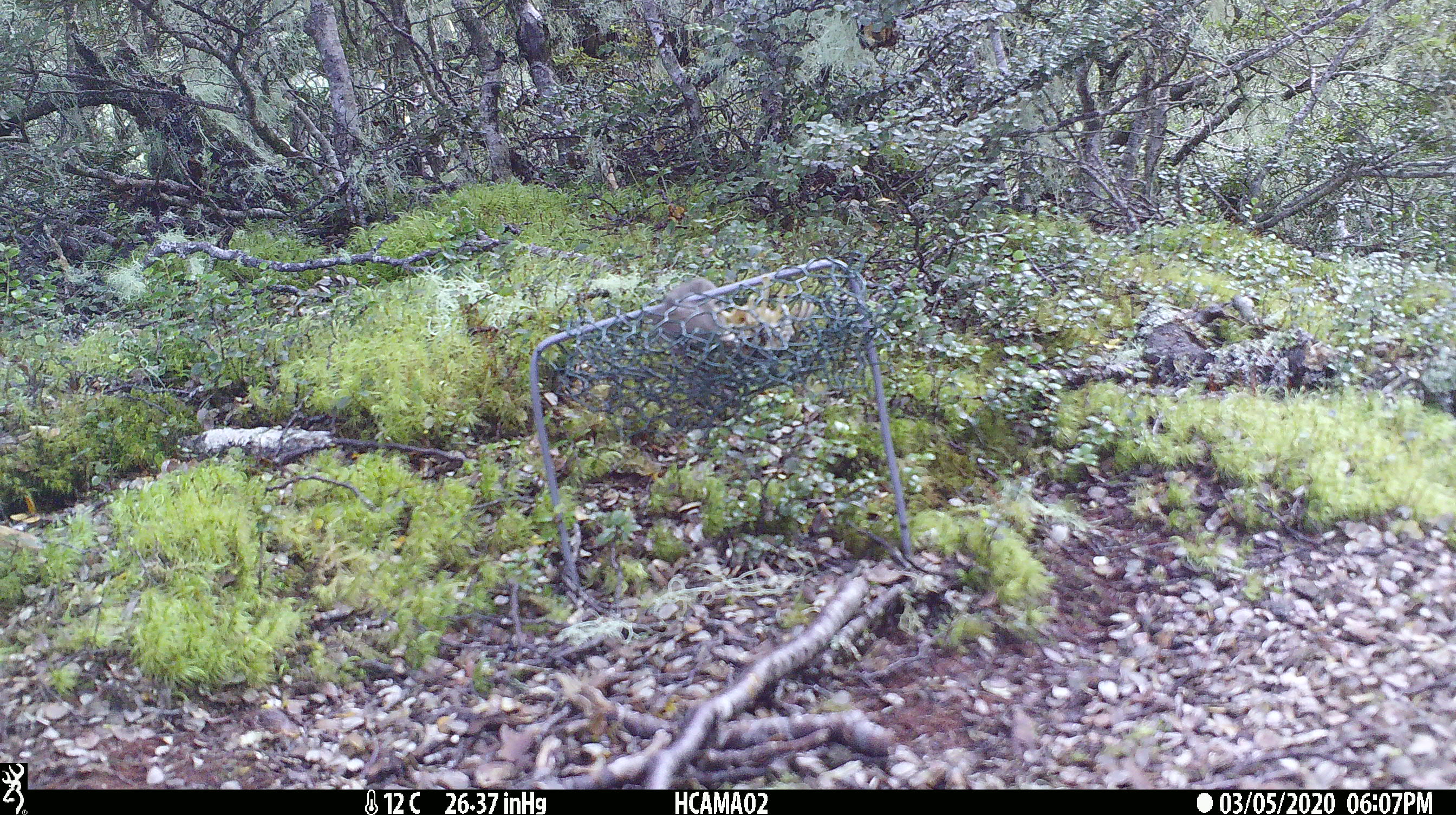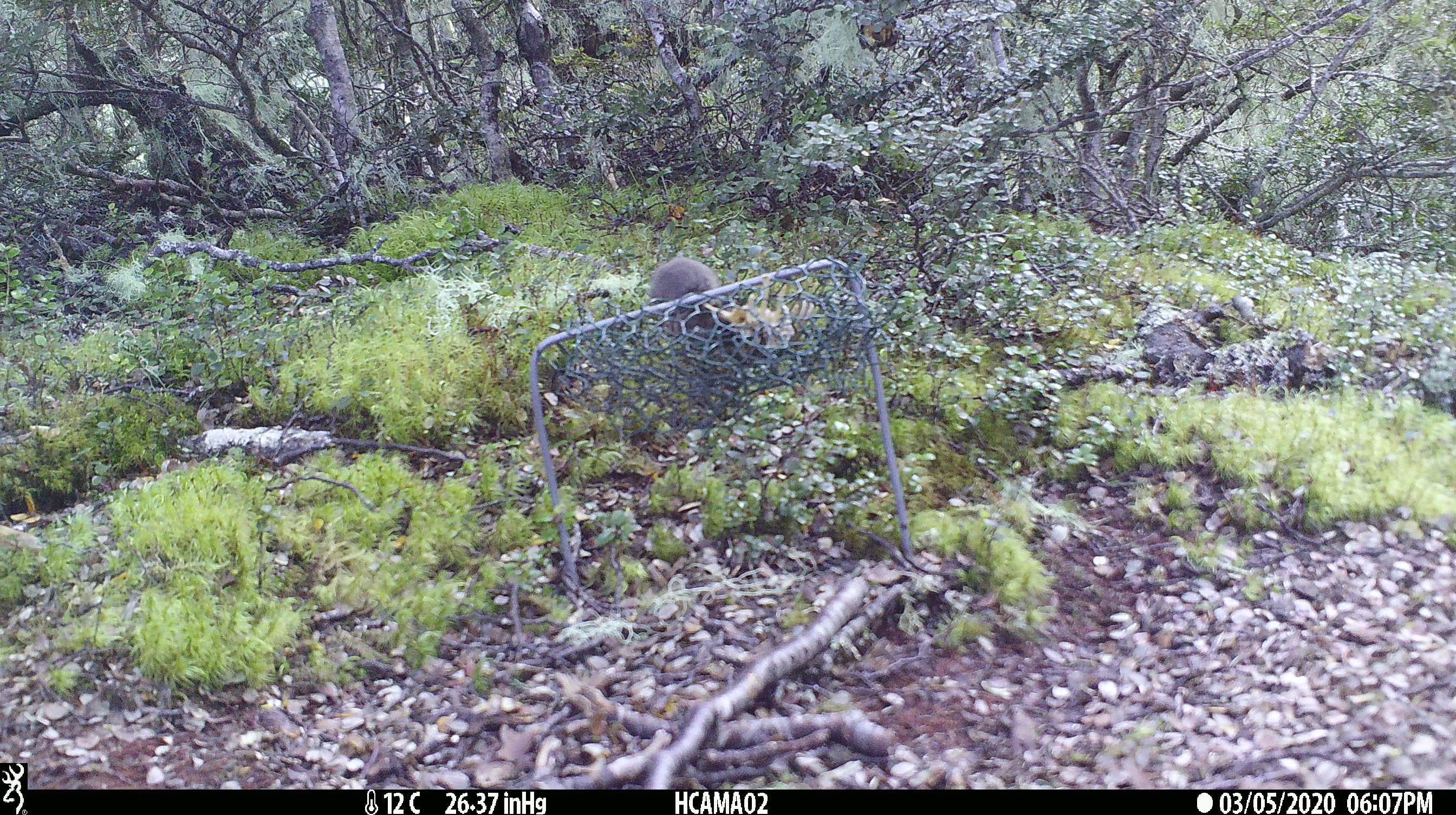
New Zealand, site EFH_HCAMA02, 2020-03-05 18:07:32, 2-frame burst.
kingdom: Animalia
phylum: Chordata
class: Mammalia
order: Rodentia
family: Muridae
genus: Mus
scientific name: Mus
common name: mouse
Mouse (Mus).